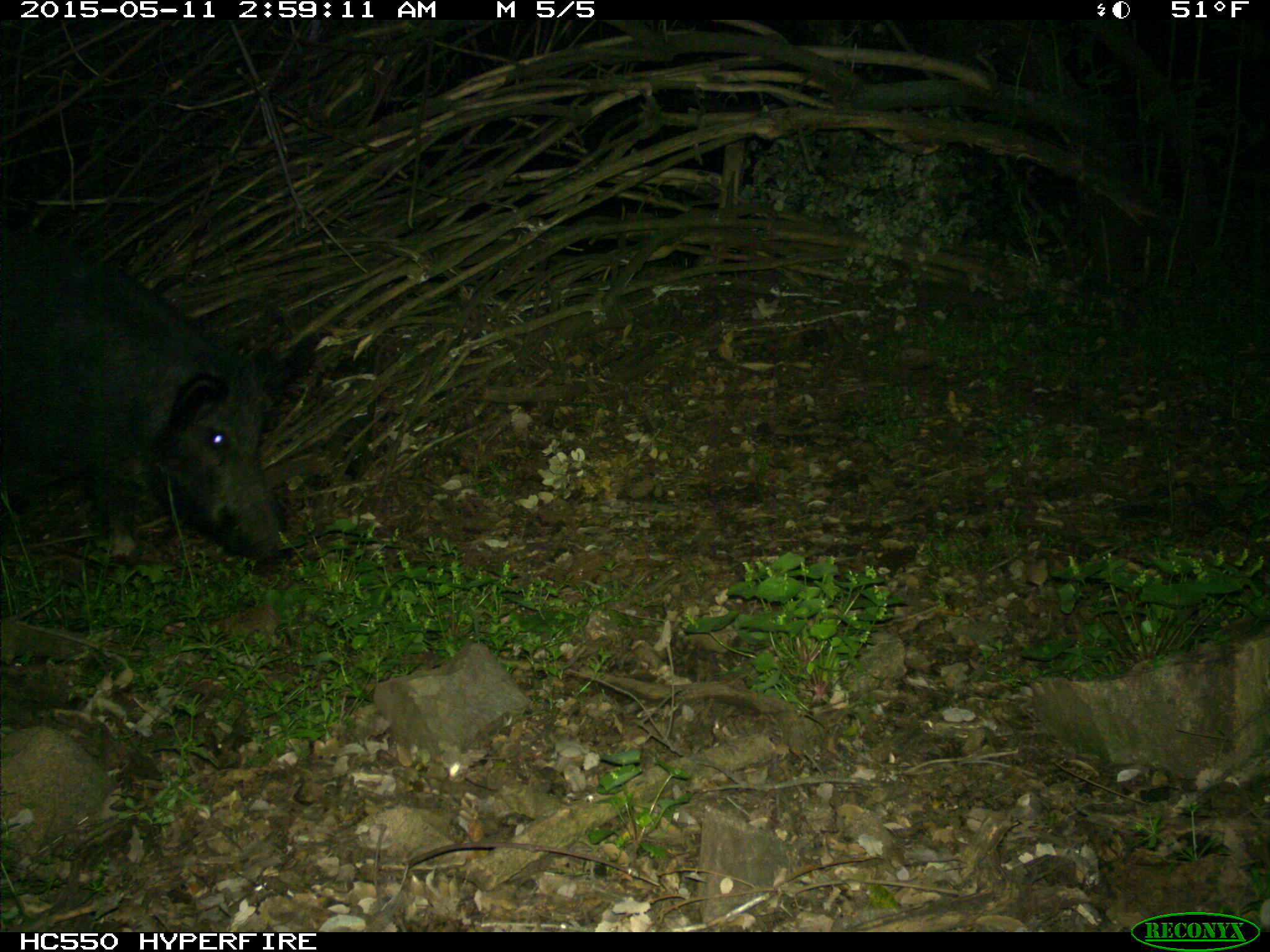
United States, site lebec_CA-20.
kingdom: Animalia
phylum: Chordata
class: Mammalia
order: Artiodactyla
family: Suidae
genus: Sus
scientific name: Sus scrofa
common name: wild boar